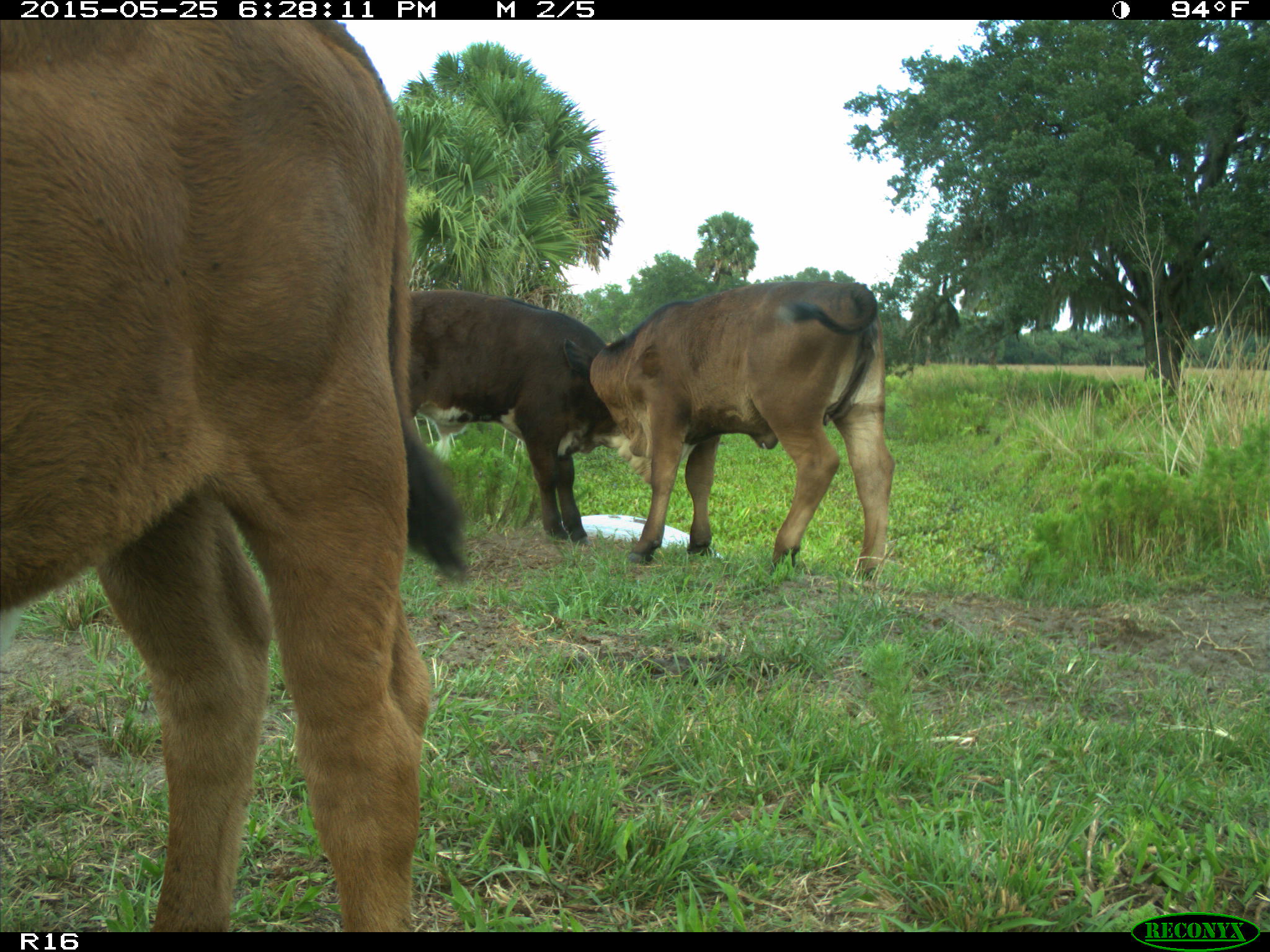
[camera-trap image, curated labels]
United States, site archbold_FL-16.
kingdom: Animalia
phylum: Chordata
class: Mammalia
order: Artiodactyla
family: Bovidae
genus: Bos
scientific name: Bos taurus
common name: domestic cow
Bos taurus (domestic cow).